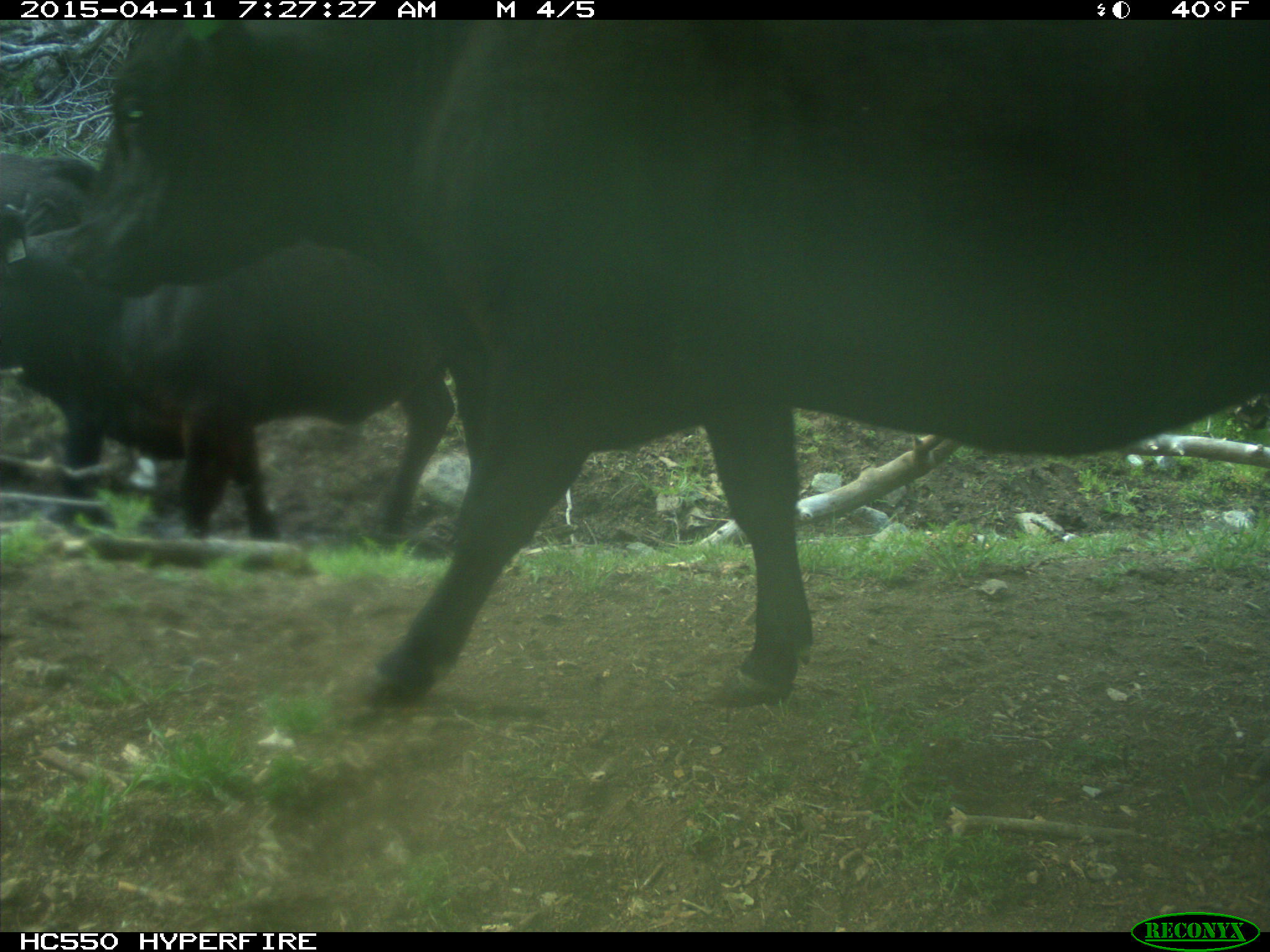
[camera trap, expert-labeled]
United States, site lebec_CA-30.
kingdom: Animalia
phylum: Chordata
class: Mammalia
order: Artiodactyla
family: Bovidae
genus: Bos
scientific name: Bos taurus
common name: domestic cow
Bos taurus (domestic cow).